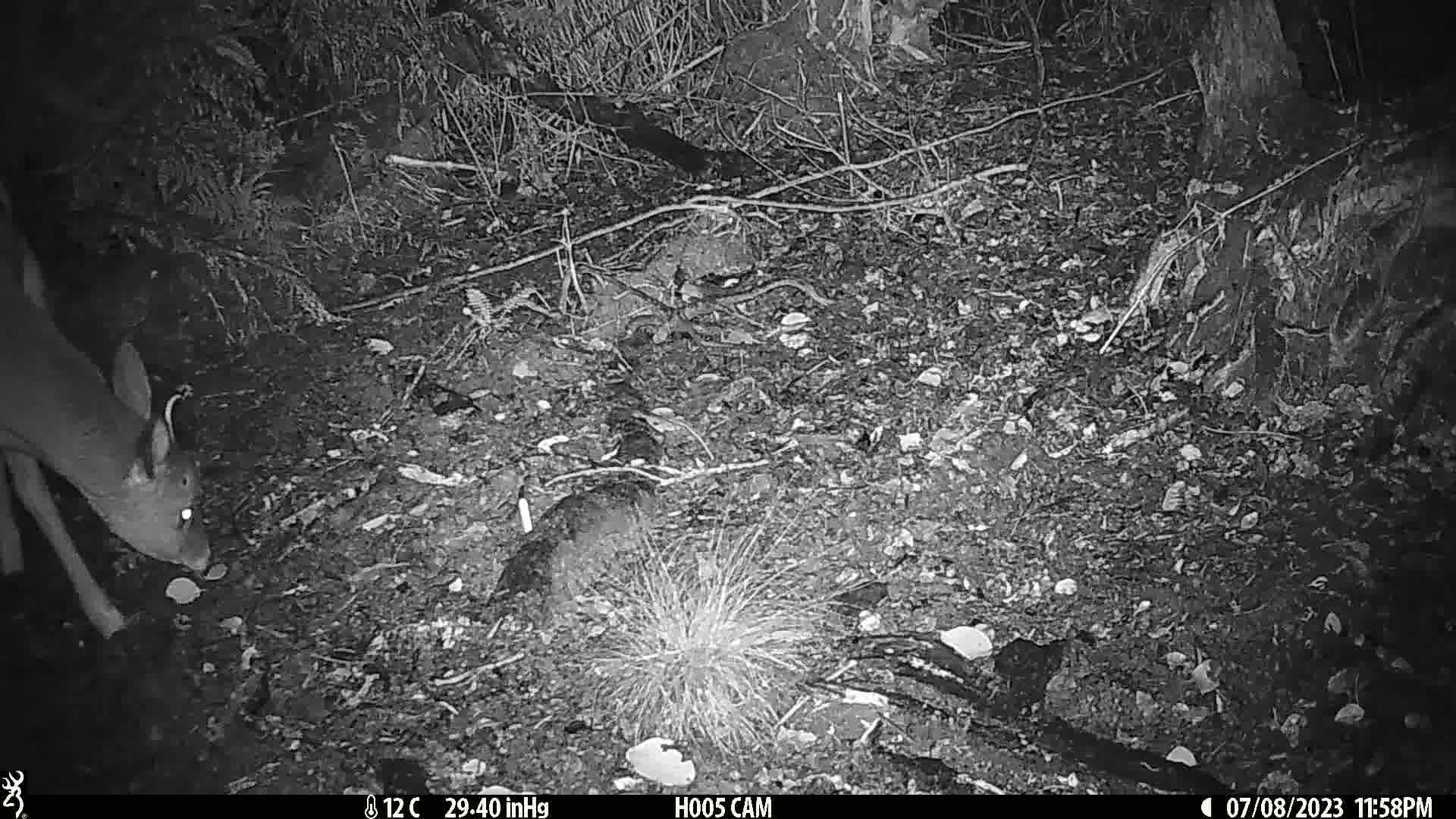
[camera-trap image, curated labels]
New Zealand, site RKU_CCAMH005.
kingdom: Animalia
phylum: Chordata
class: Mammalia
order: Artiodactyla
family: Cervidae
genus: Odocoileus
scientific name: Odocoileus virginianus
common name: white-tailed deer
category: white tailed deer